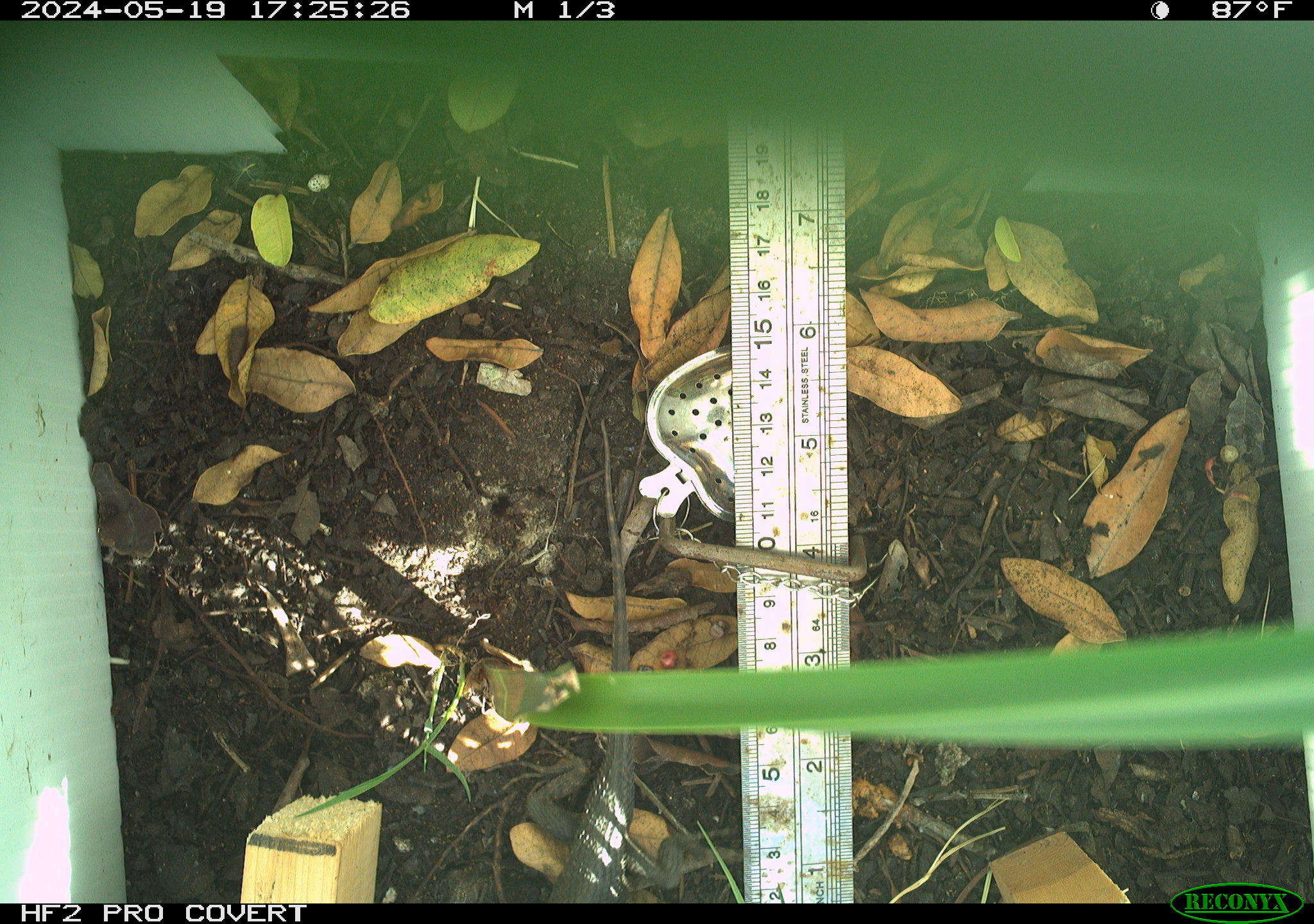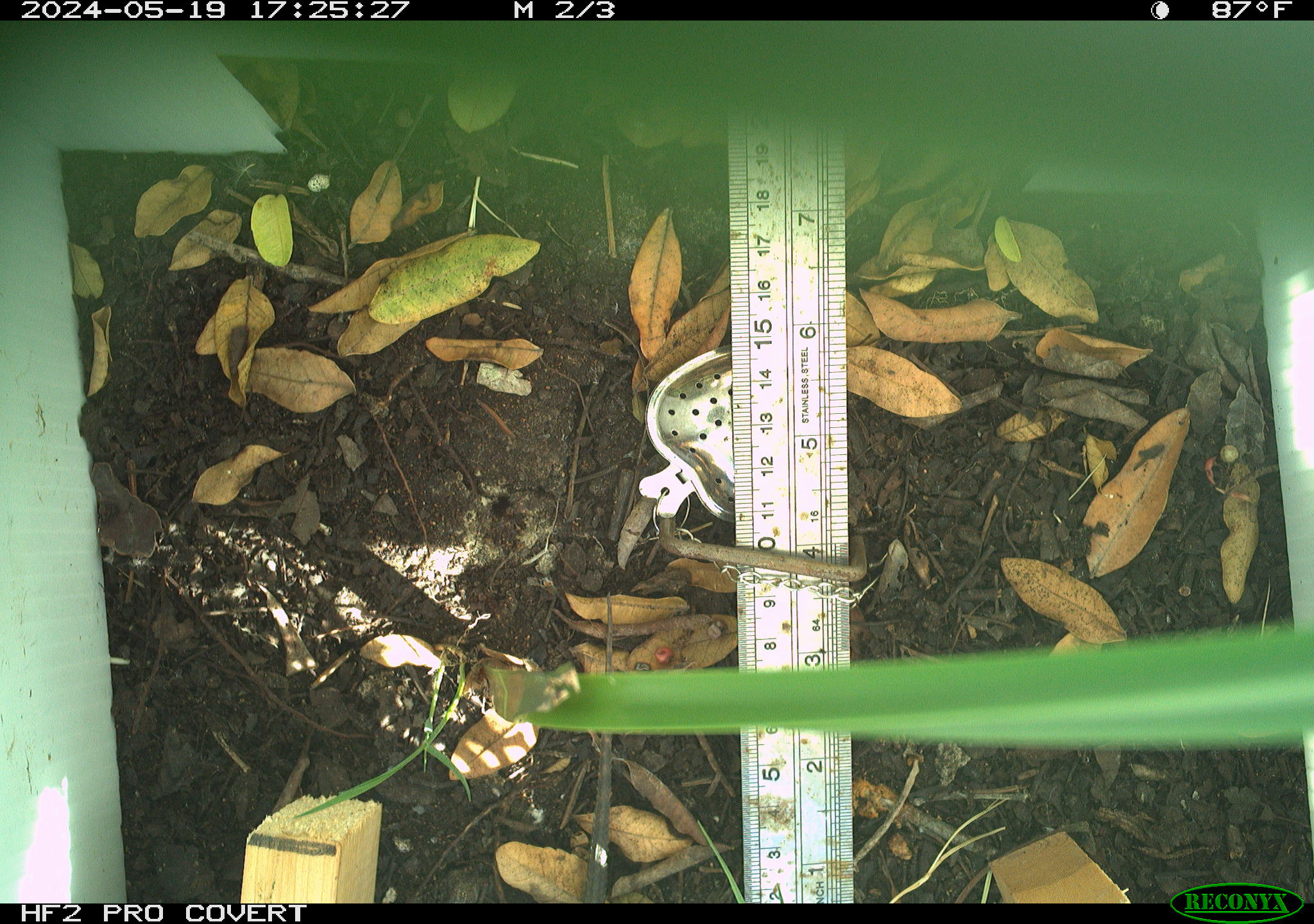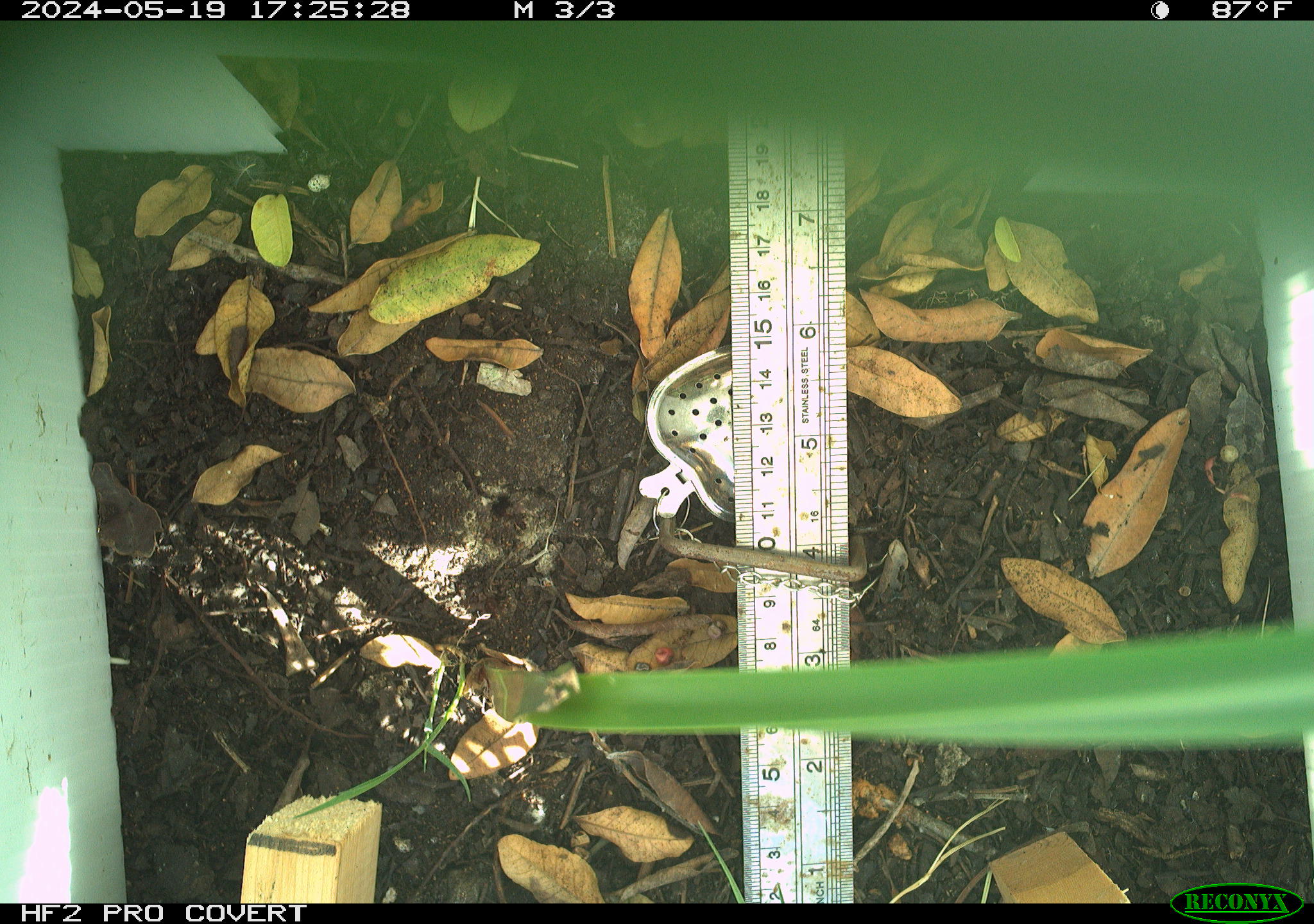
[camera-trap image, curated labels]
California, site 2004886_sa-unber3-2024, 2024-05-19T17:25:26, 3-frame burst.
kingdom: Animalia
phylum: Chordata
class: Reptilia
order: Squamata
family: Phrynosomatidae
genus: Sceloporus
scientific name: Sceloporus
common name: spiny lizards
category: sceloporus species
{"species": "sceloporus species (spiny lizards) (Sceloporus)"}